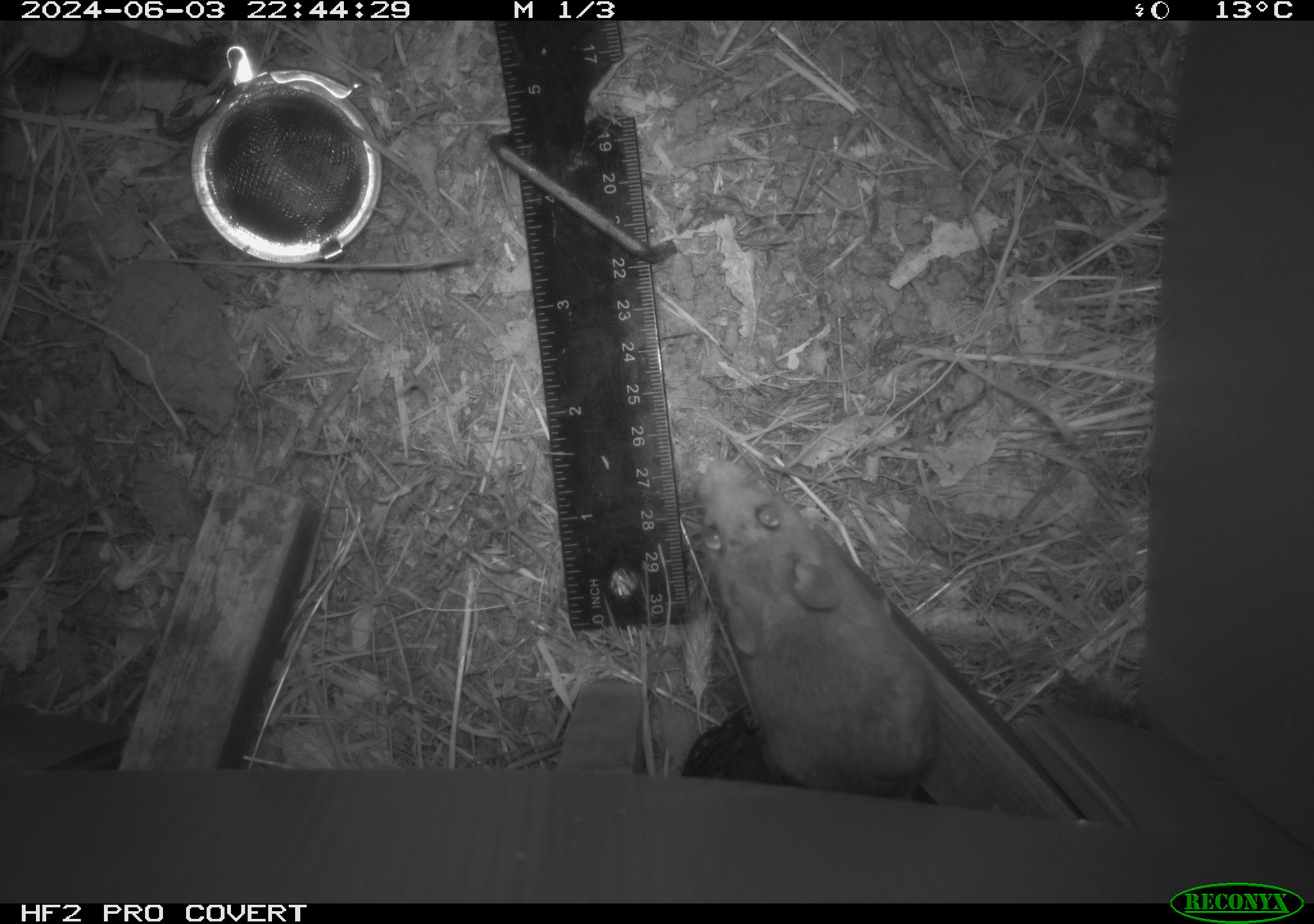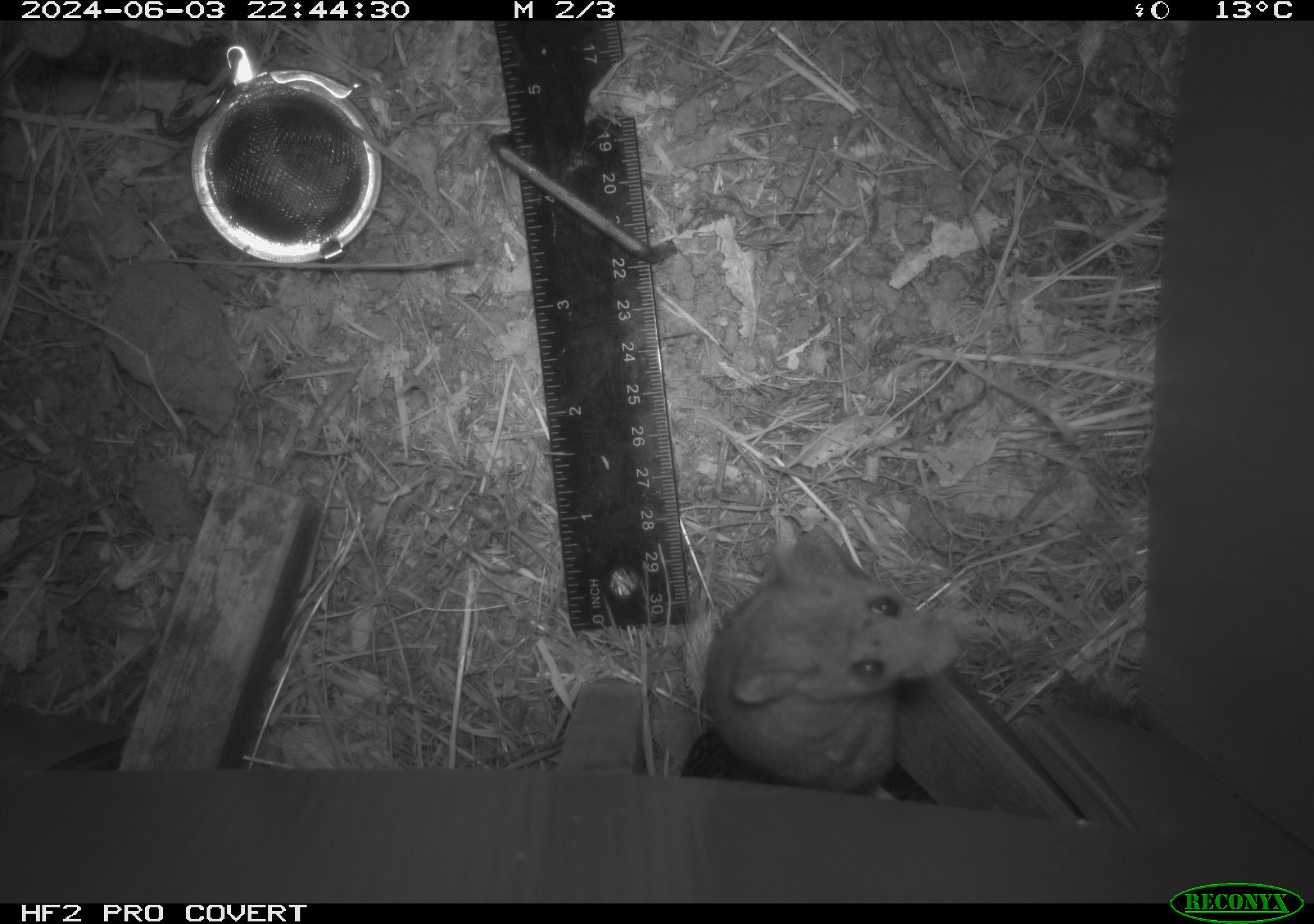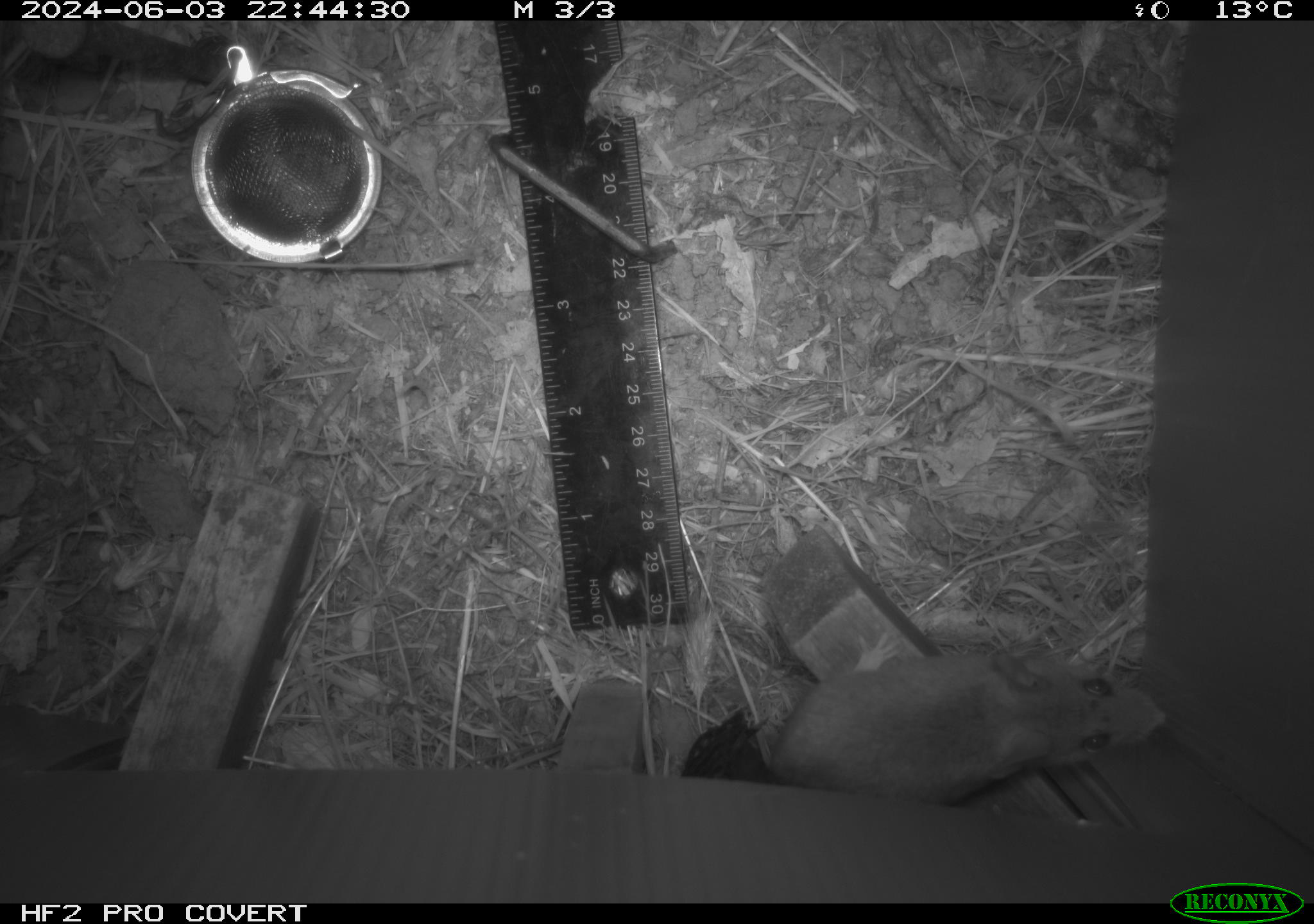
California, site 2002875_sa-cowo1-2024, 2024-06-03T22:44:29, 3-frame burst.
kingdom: Animalia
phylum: Chordata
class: Mammalia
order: Rodentia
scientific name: Rodentia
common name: mouse species